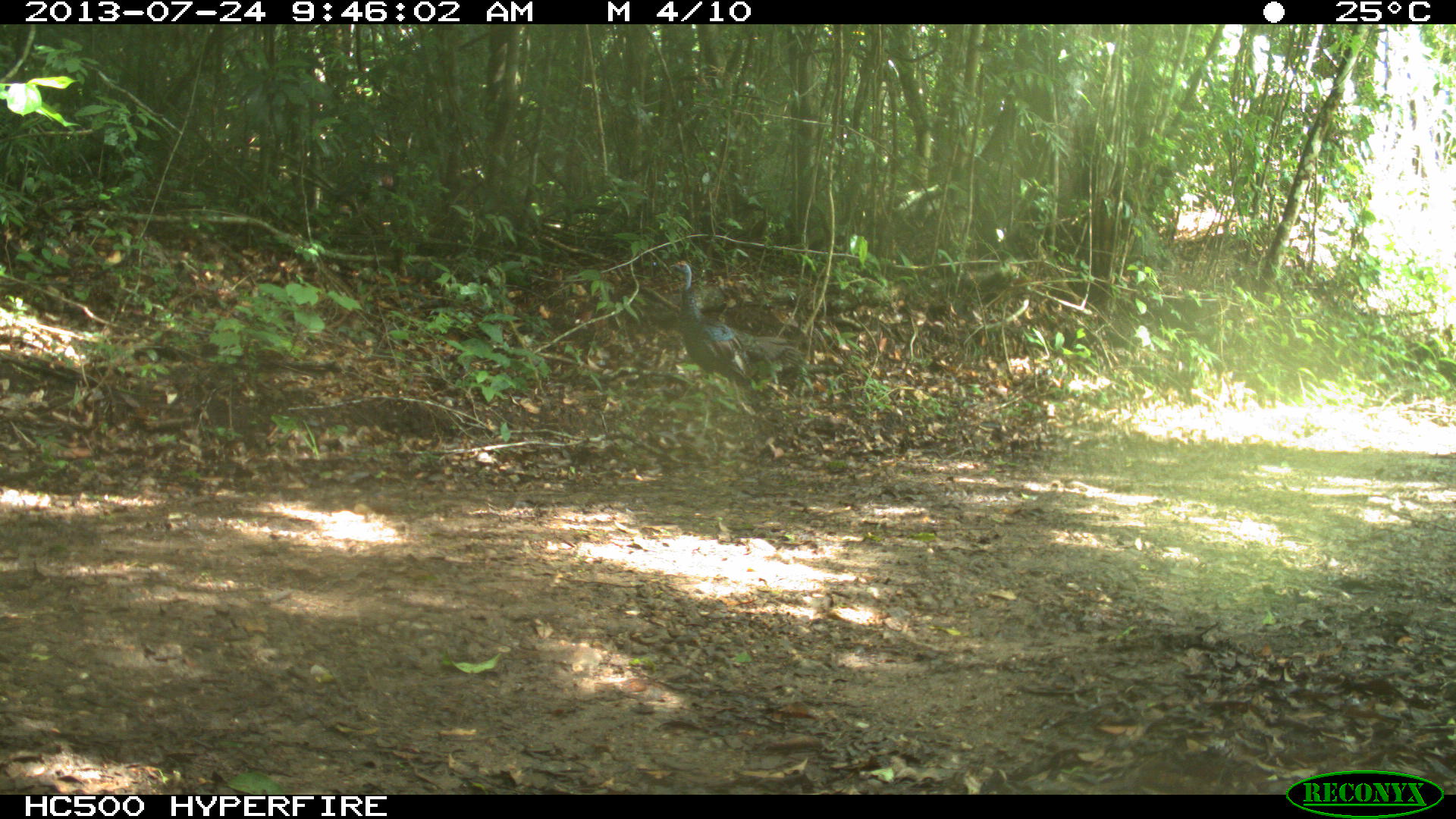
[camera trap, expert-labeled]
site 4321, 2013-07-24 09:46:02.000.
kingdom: Animalia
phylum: Chordata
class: Aves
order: Galliformes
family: Phasianidae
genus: Meleagris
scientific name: Meleagris ocellata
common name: ocellated turkey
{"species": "Meleagris ocellata (ocellated turkey)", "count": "1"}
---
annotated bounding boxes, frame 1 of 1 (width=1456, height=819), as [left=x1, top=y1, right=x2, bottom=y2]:
meleagris ocellata: [left=668, top=260, right=806, bottom=416]